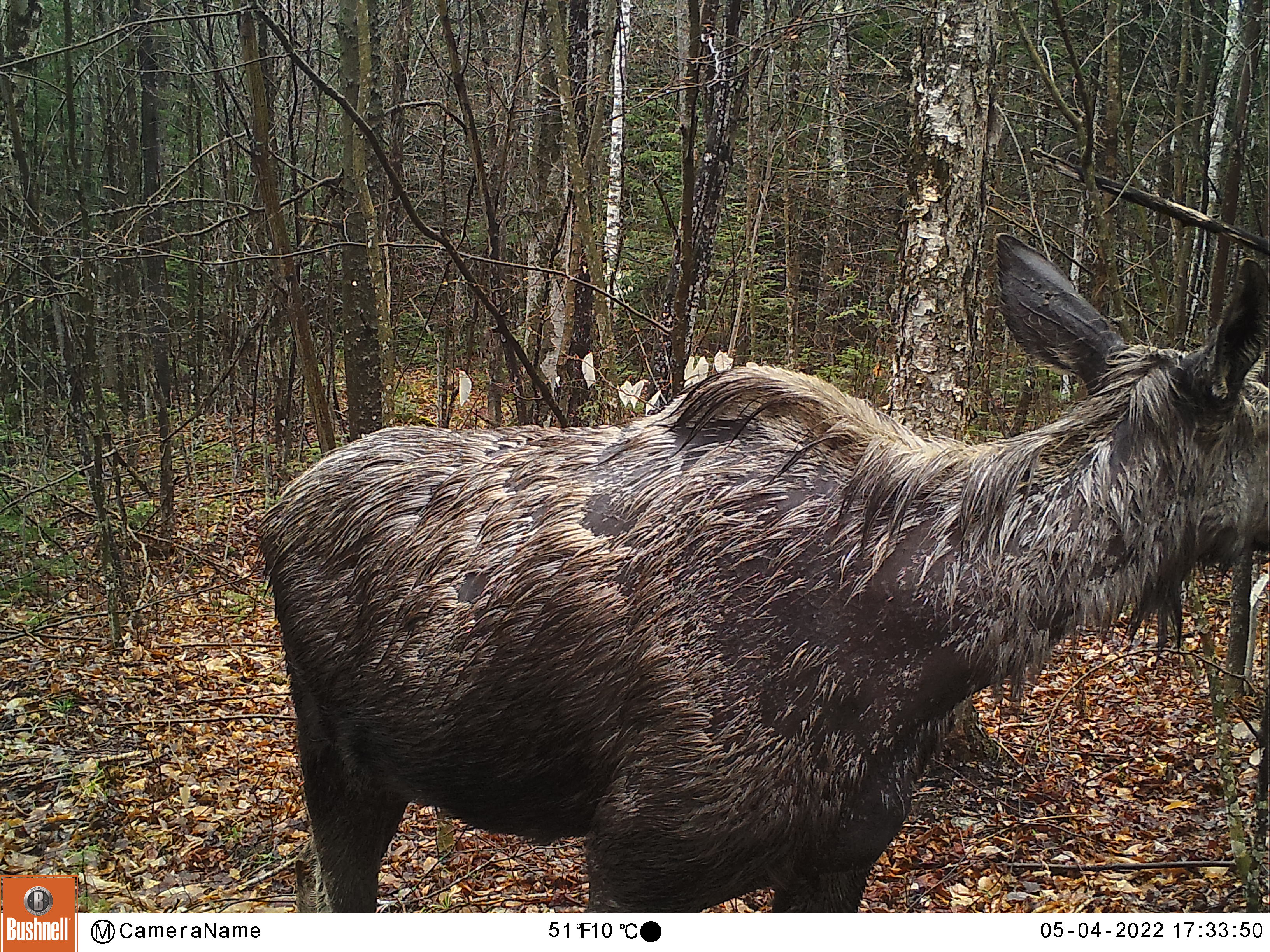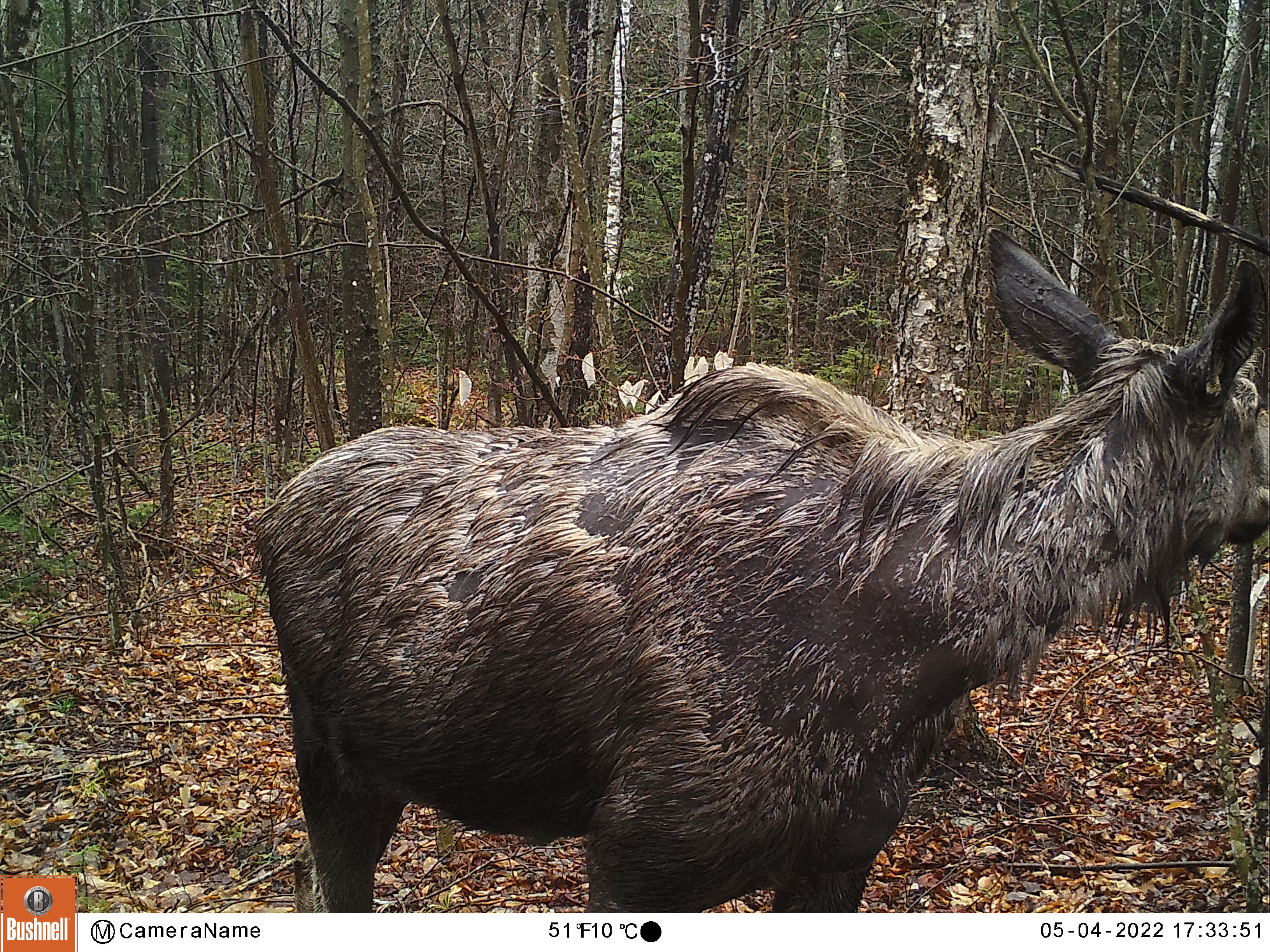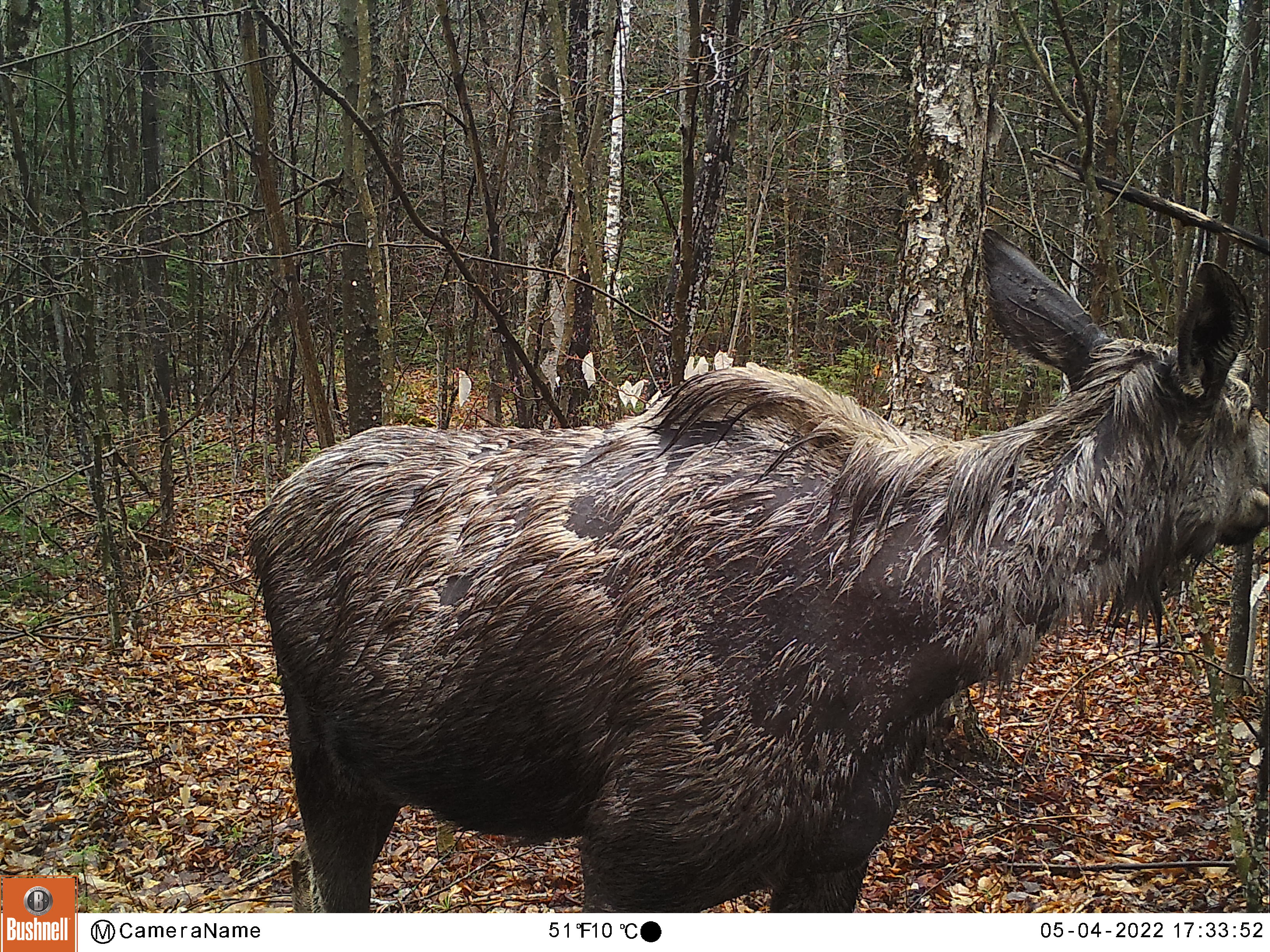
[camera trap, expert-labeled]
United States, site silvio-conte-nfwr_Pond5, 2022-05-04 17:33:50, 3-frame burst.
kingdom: Animalia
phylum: Chordata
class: Mammalia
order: Artiodactyla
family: Cervidae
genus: Alces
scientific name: Alces alces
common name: moose